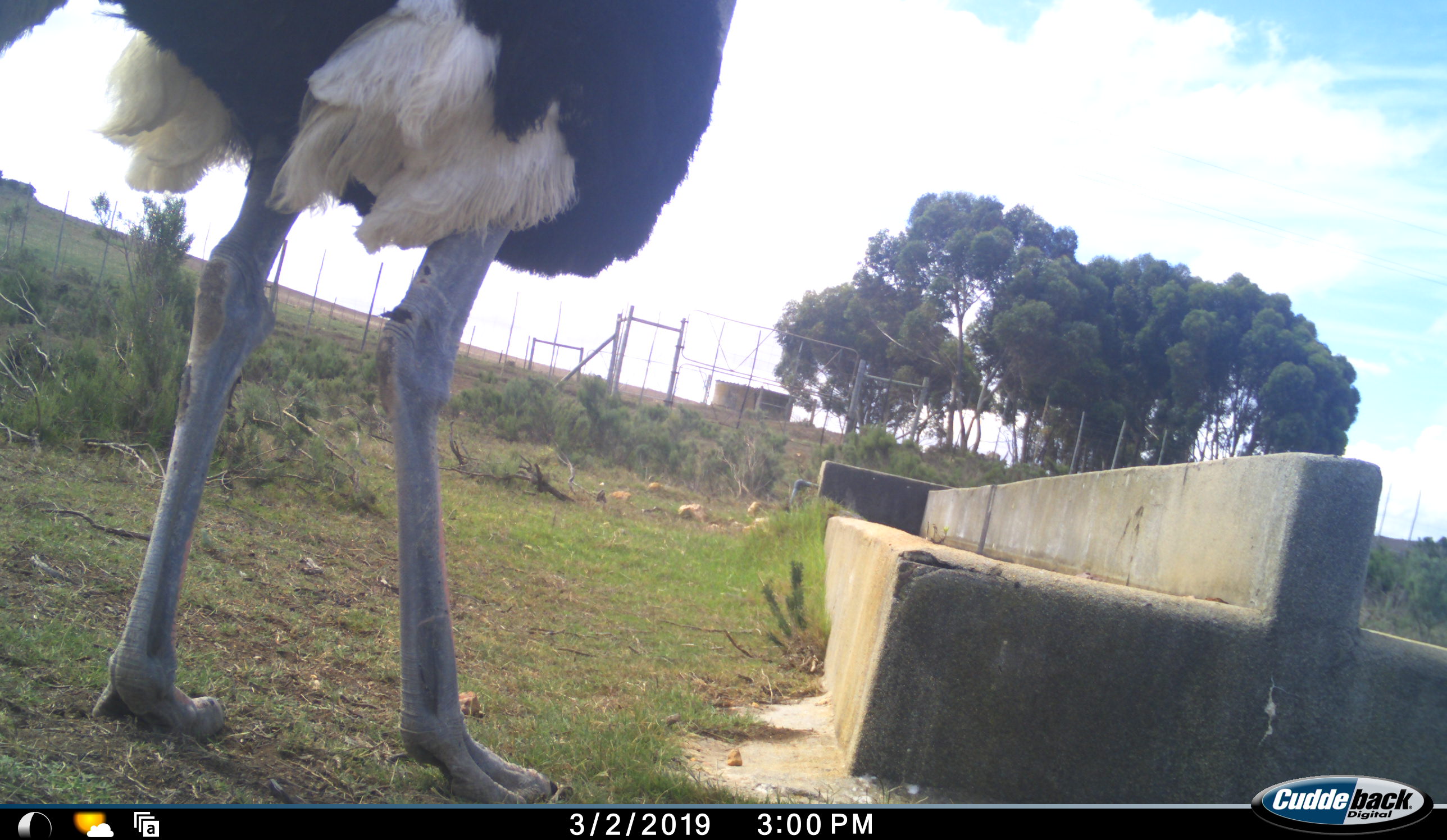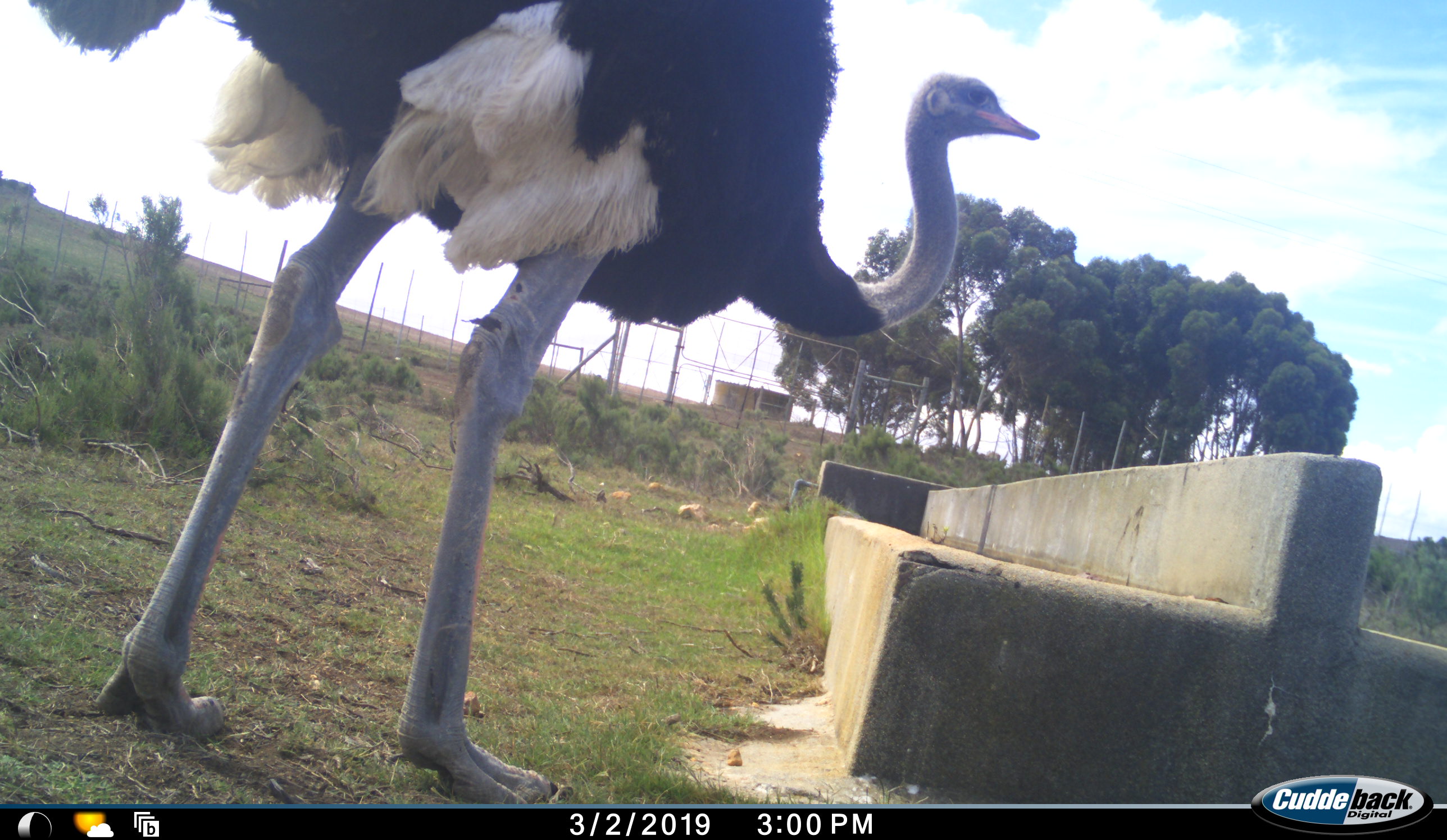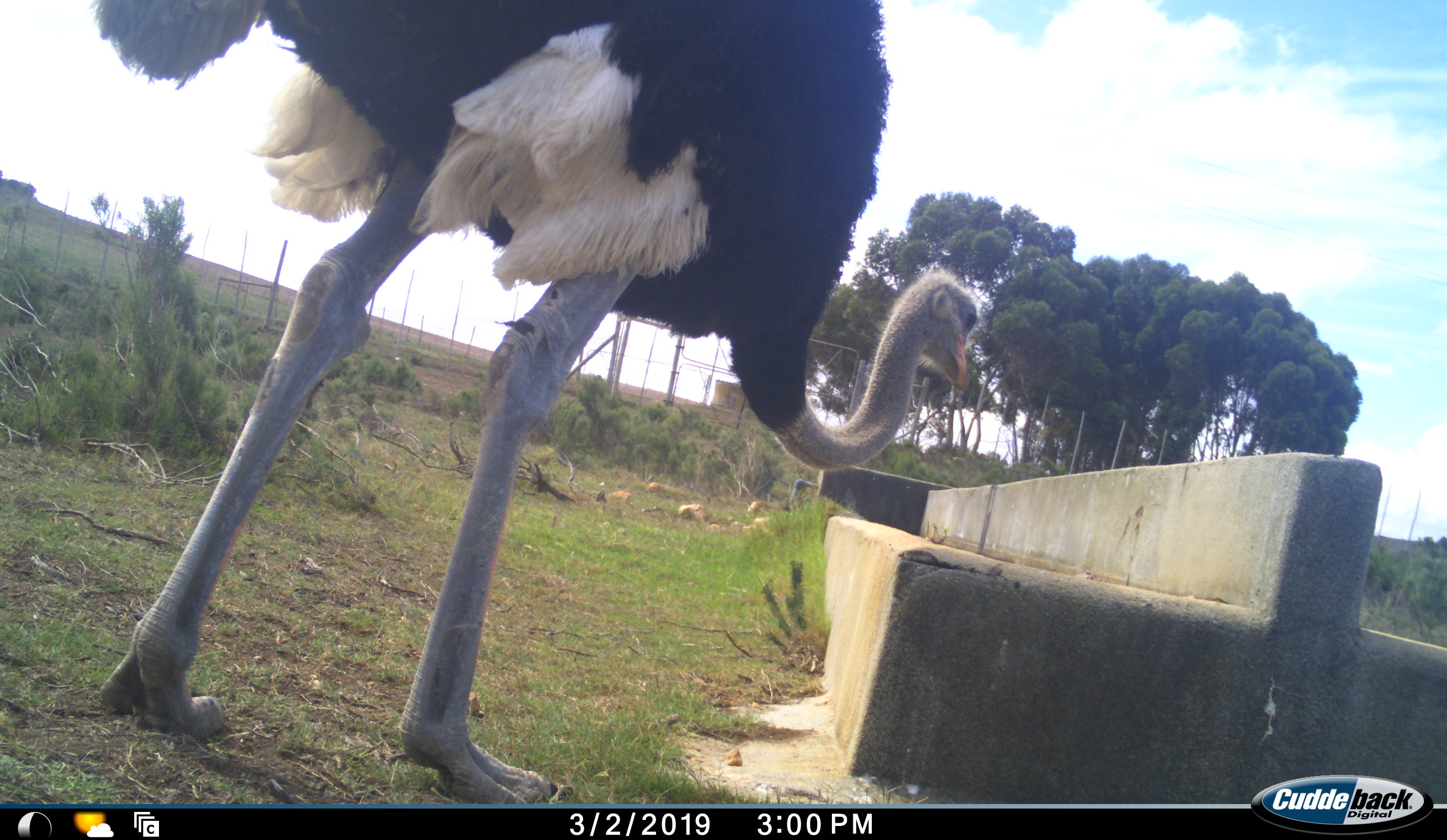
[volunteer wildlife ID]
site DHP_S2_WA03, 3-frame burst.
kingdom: Animalia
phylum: Chordata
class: Aves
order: Struthioniformes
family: Struthionidae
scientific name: Struthionidae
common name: ostrich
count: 1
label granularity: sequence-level